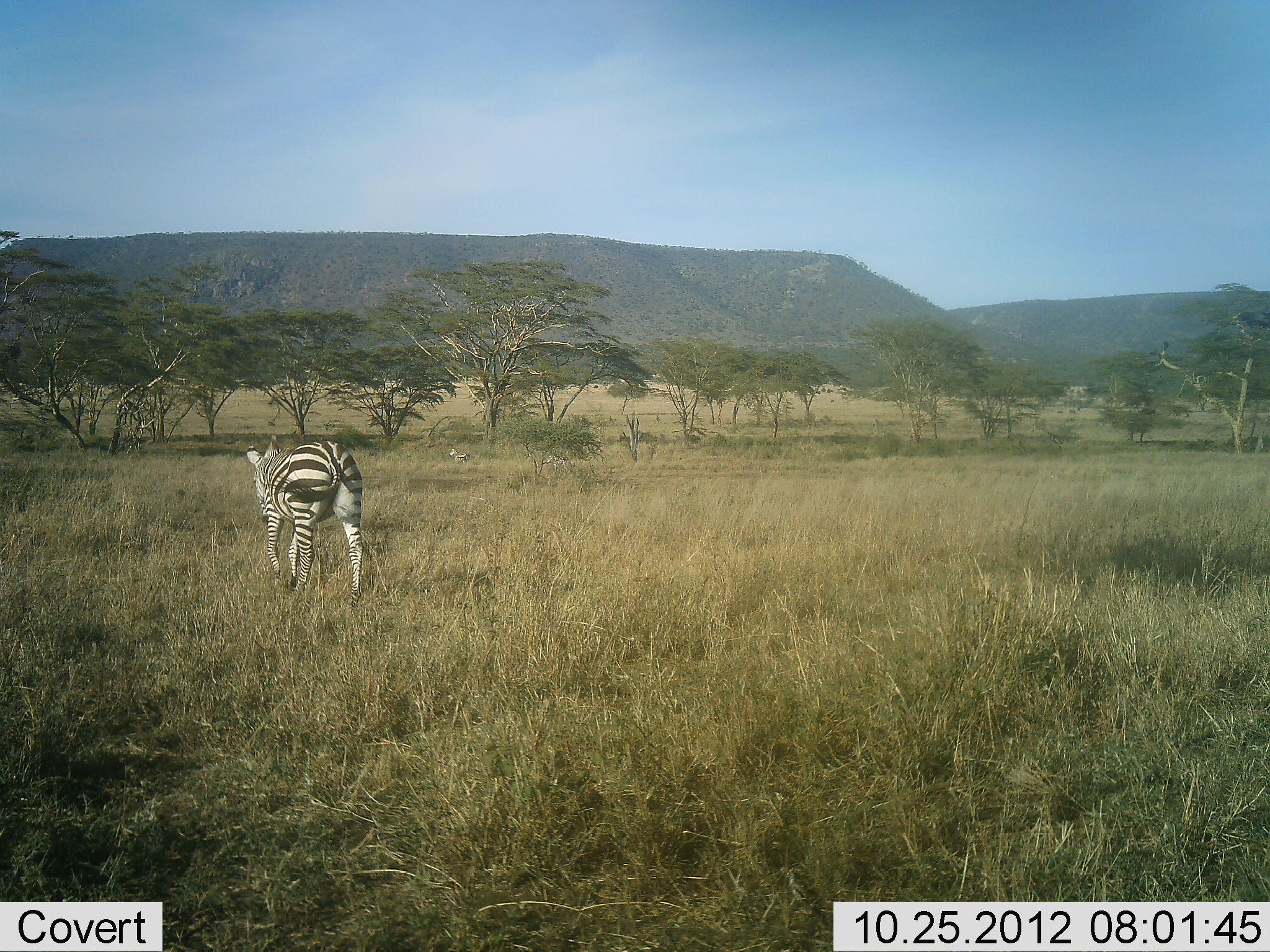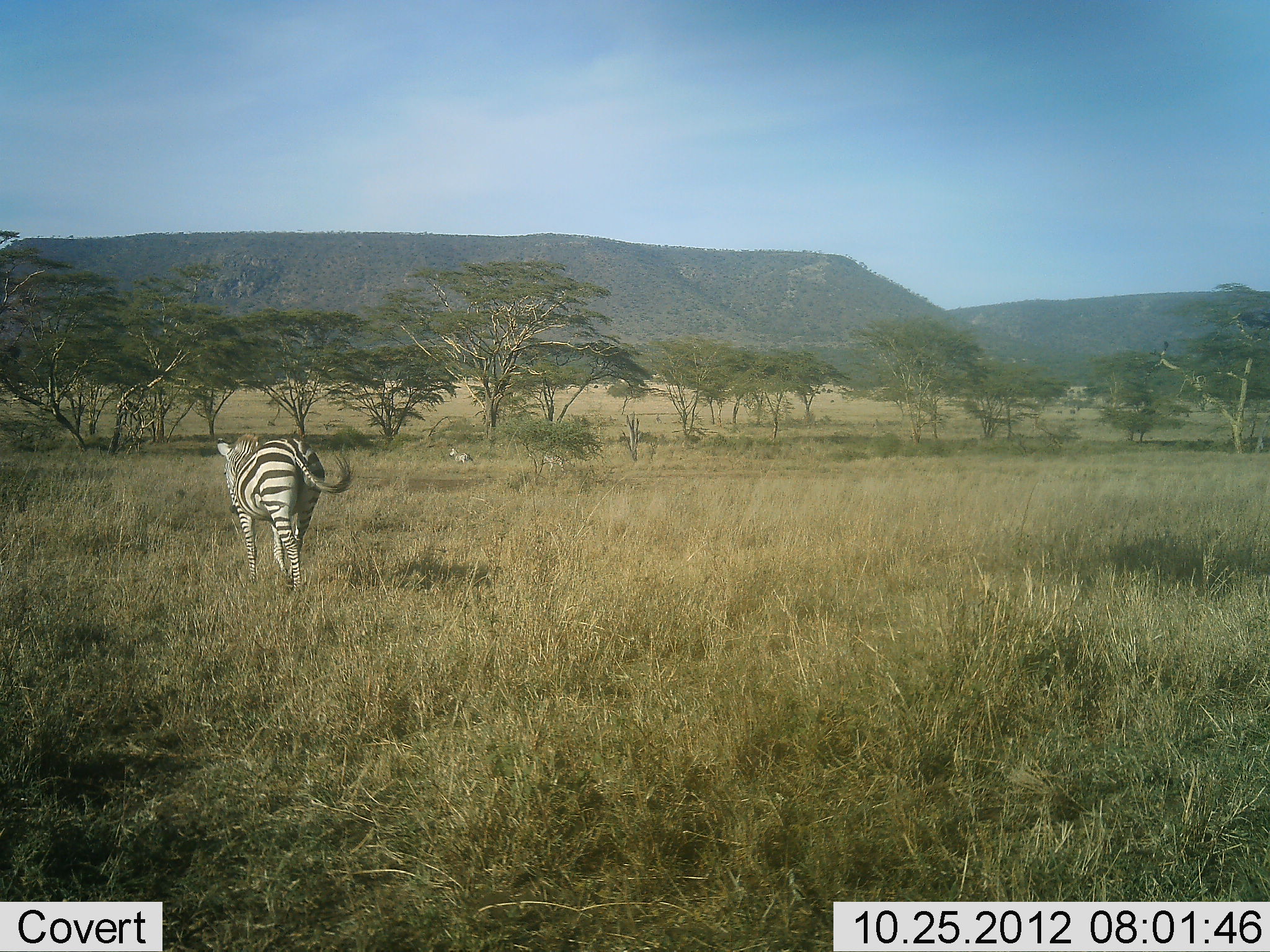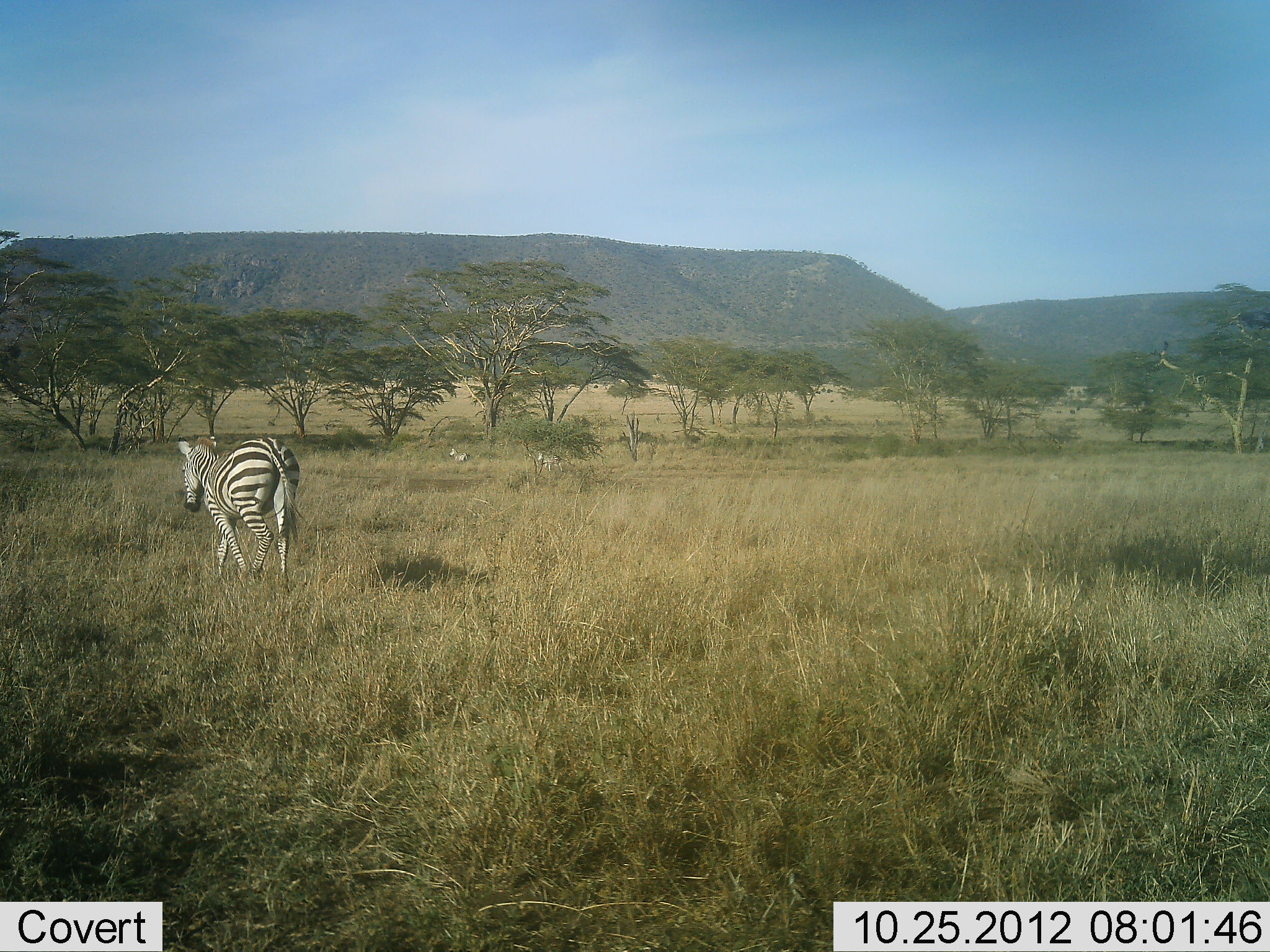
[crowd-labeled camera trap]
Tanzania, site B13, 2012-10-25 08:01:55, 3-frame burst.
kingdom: Animalia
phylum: Chordata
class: Mammalia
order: Perissodactyla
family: Equidae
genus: Equus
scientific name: Equus quagga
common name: plains zebra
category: zebra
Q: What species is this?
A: Zebra (plains zebra) (Equus quagga).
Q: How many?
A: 3.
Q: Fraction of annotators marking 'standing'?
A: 30%.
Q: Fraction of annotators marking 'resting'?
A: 0%.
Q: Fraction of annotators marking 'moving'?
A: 100%.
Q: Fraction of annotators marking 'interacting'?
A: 0%.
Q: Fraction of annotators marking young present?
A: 0%.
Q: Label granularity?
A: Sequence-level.